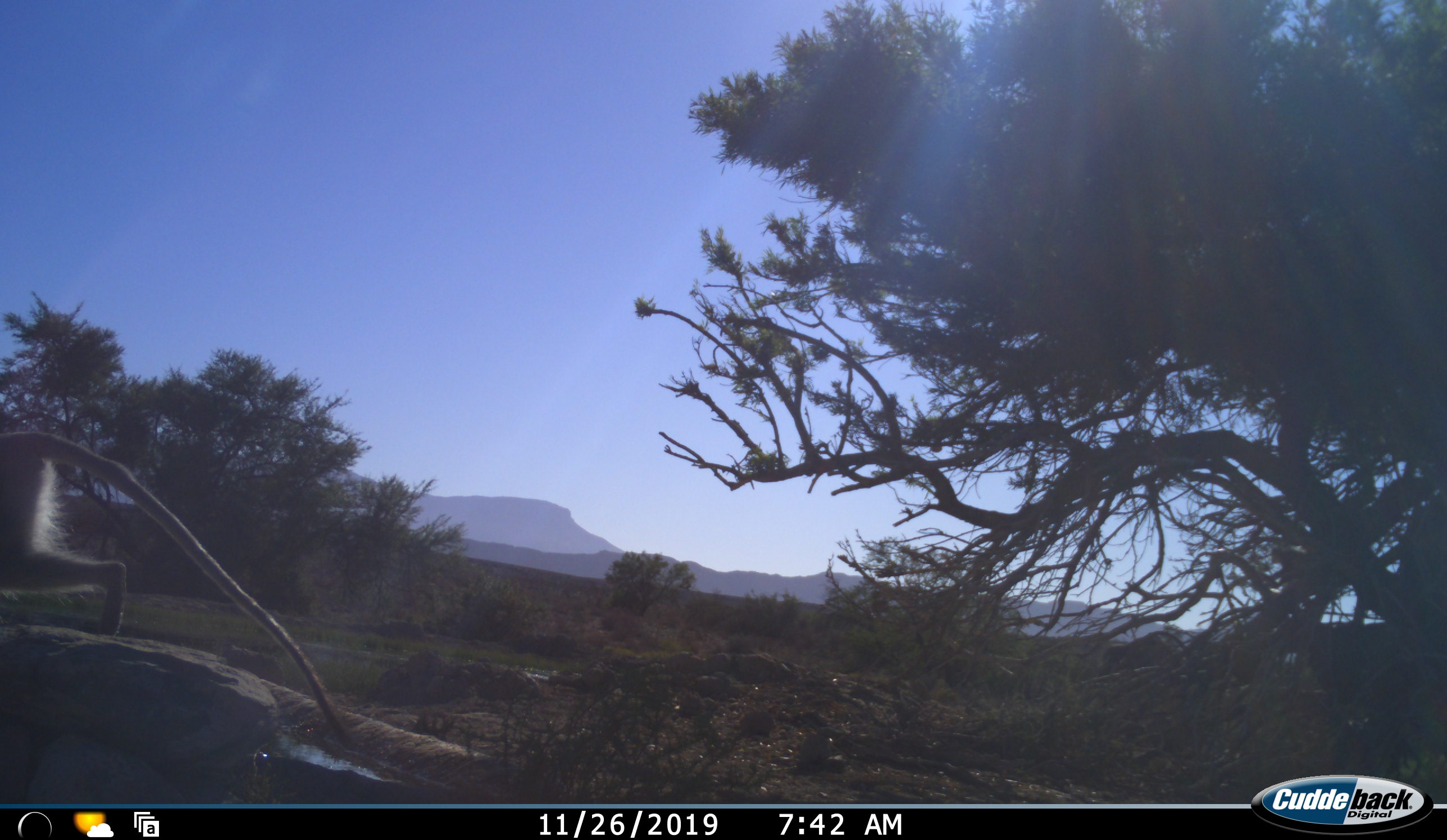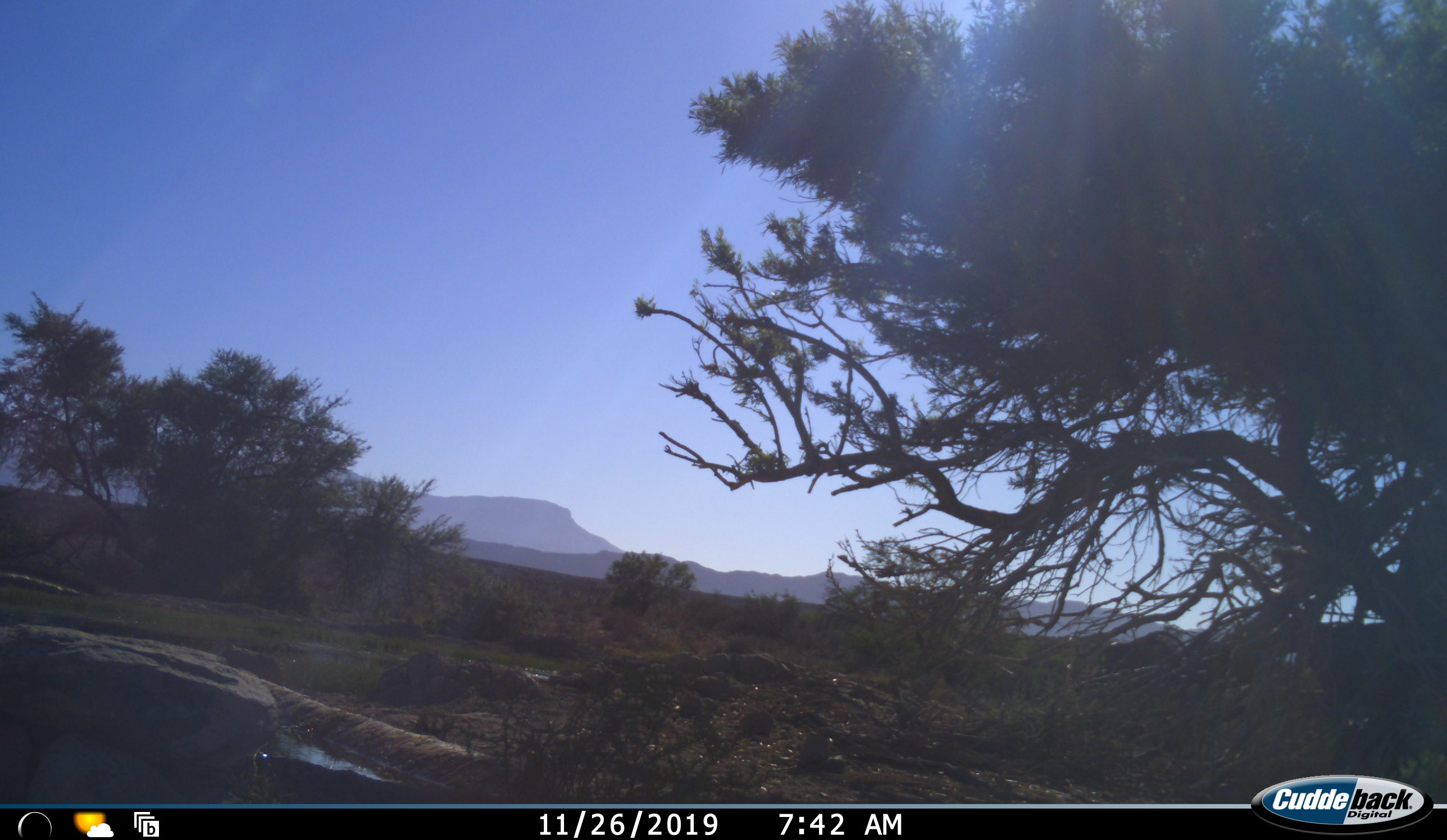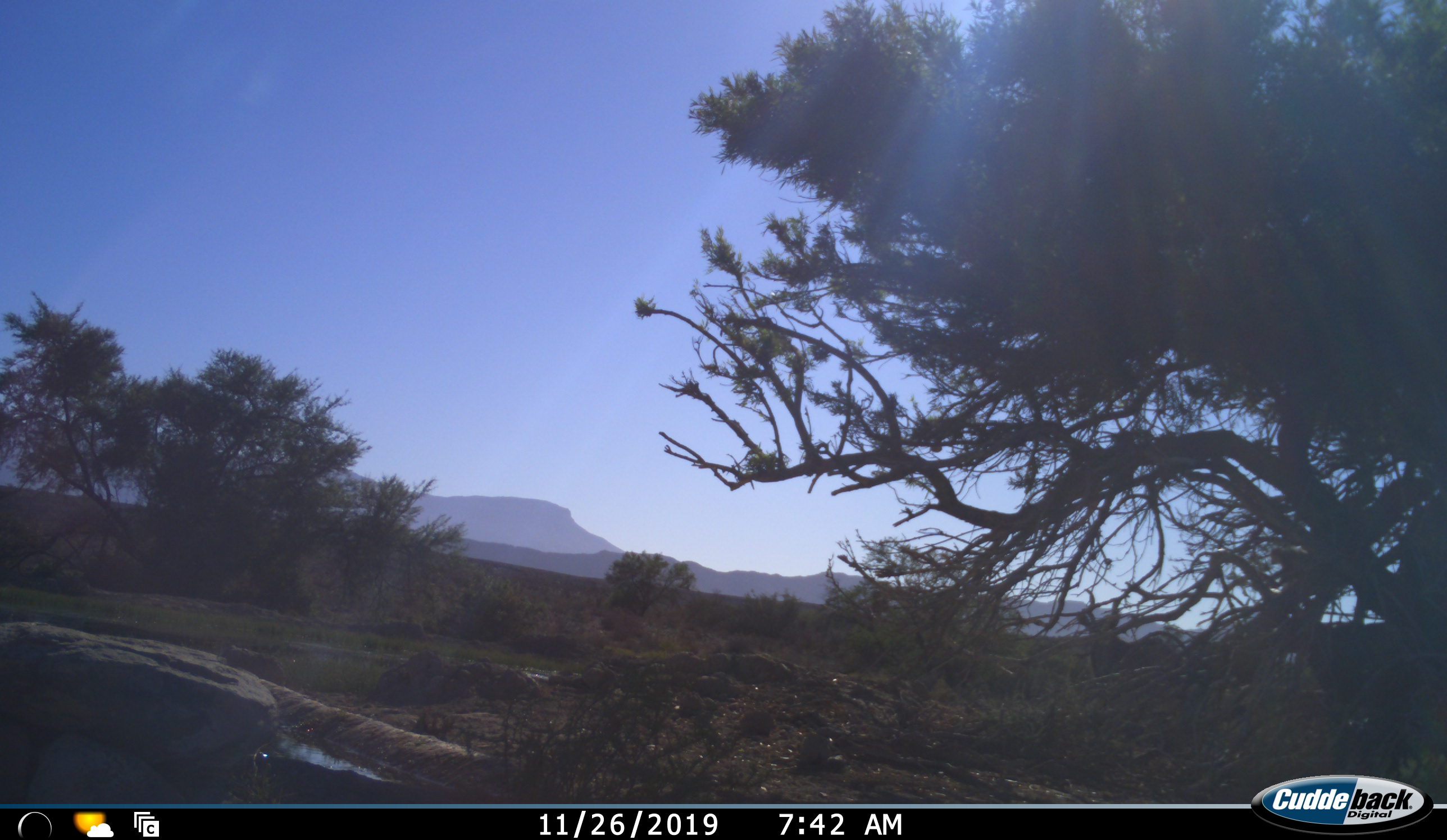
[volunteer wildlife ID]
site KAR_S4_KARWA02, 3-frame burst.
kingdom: Animalia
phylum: Chordata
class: Mammalia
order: Primates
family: Cercopithecidae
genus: Chlorocebus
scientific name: Chlorocebus pygerythrus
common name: vervet monkey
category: monkeyvervet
Monkeyvervet (vervet monkey) (Chlorocebus pygerythrus), count 1. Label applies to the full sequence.